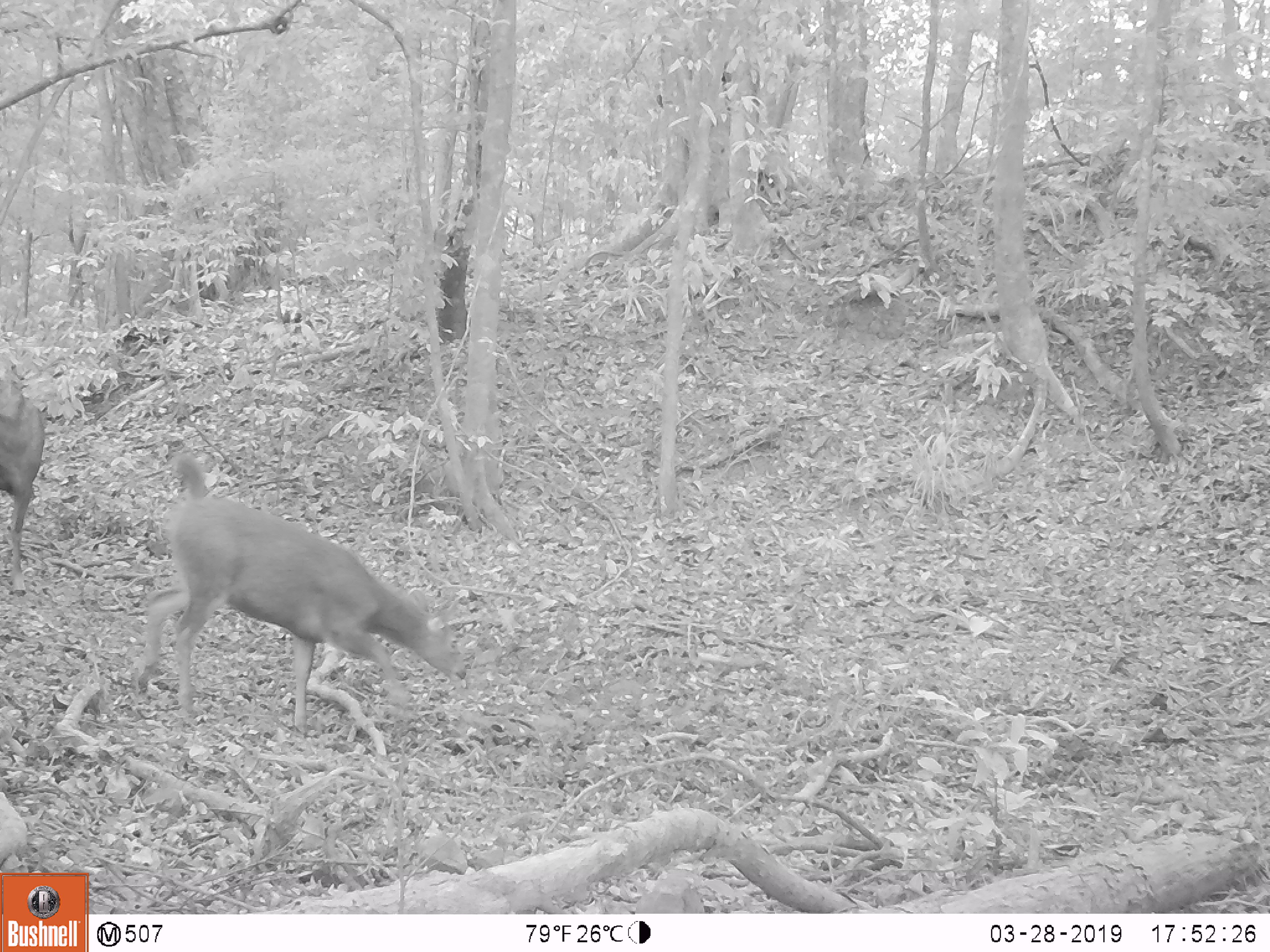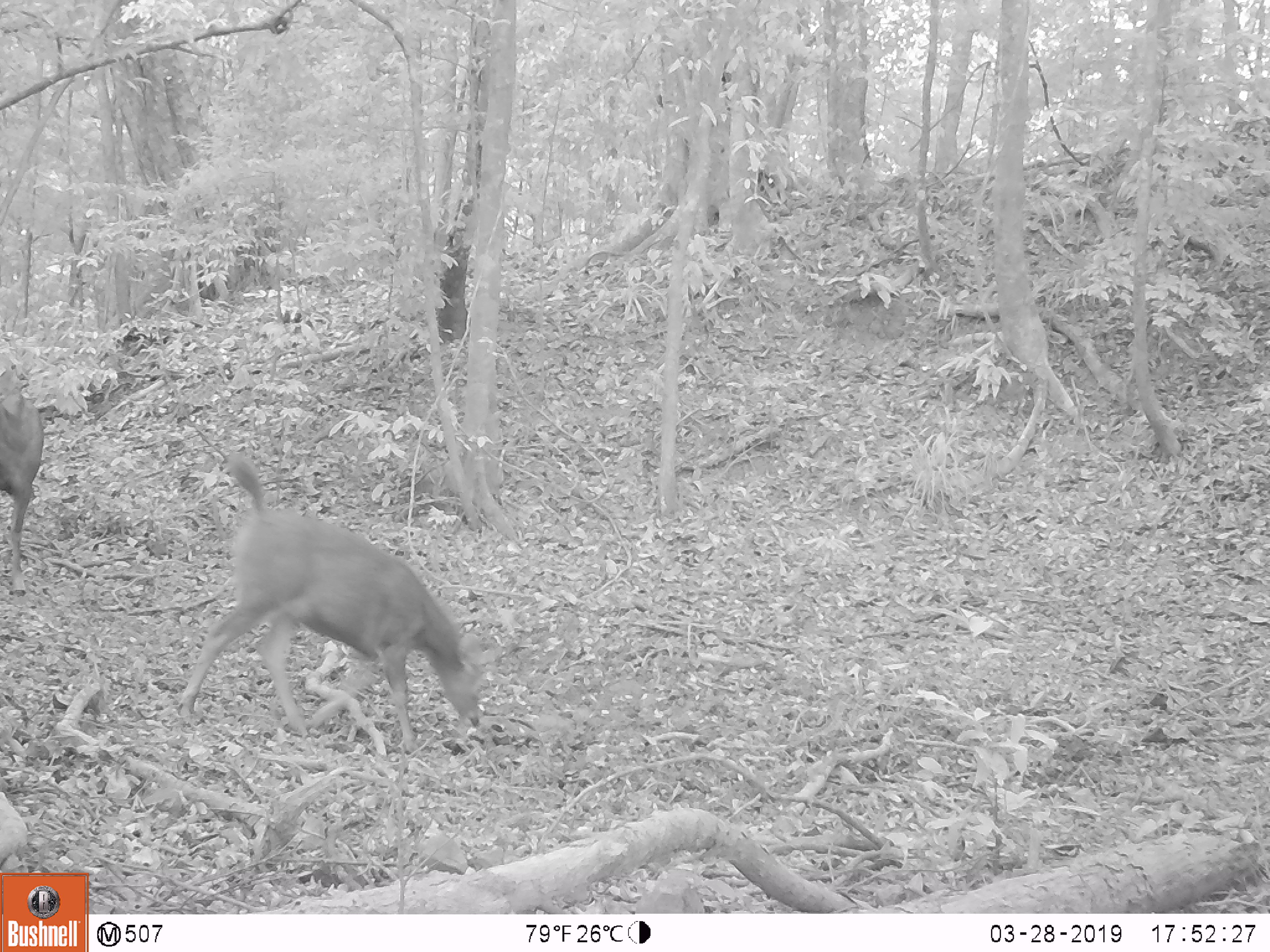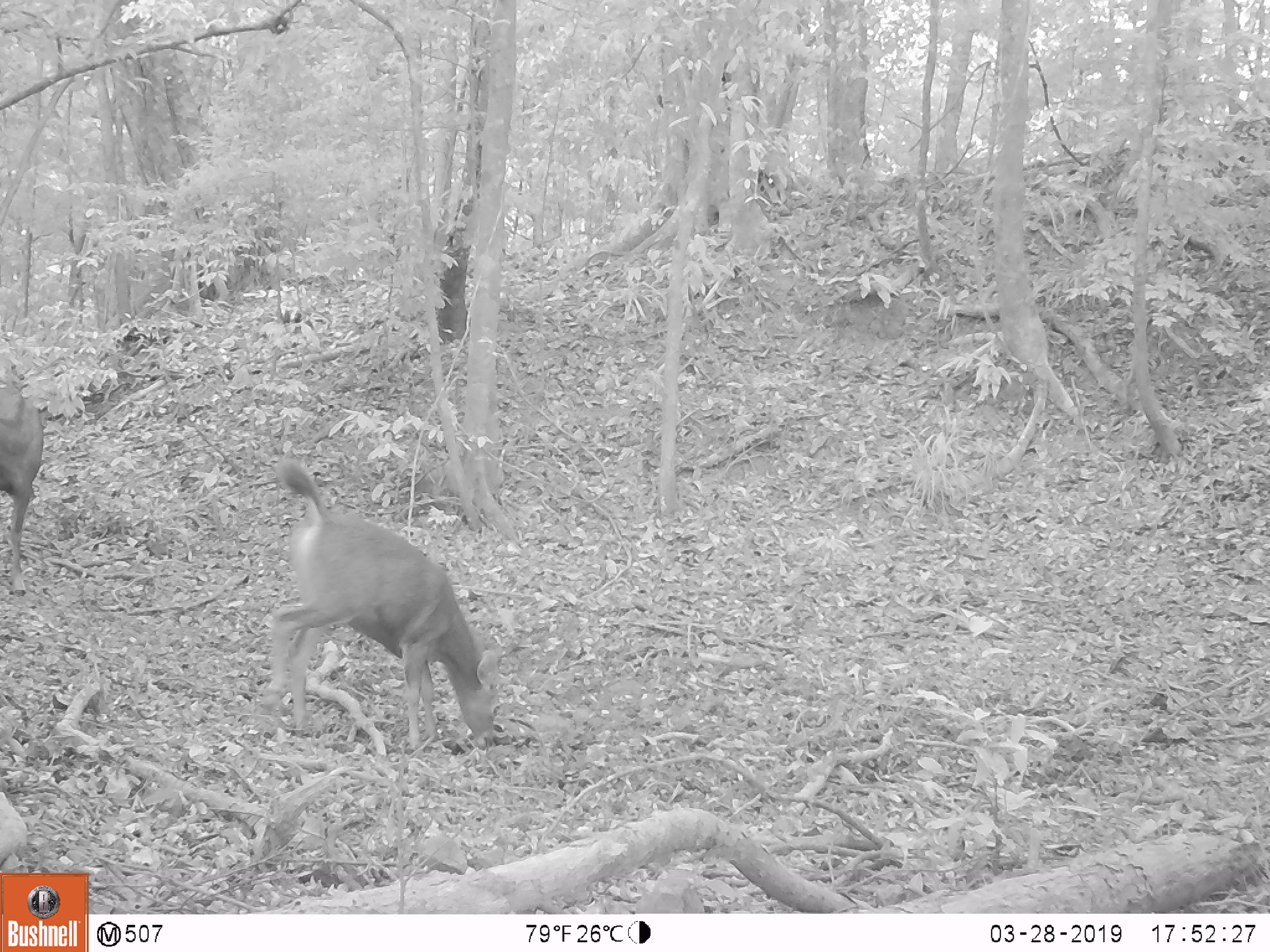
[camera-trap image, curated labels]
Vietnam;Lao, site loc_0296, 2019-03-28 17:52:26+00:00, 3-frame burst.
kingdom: Animalia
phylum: Chordata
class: Mammalia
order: Artiodactyla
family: Cervidae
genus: Rusa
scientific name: Rusa unicolor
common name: sambar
Sambar (Rusa unicolor). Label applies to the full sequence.